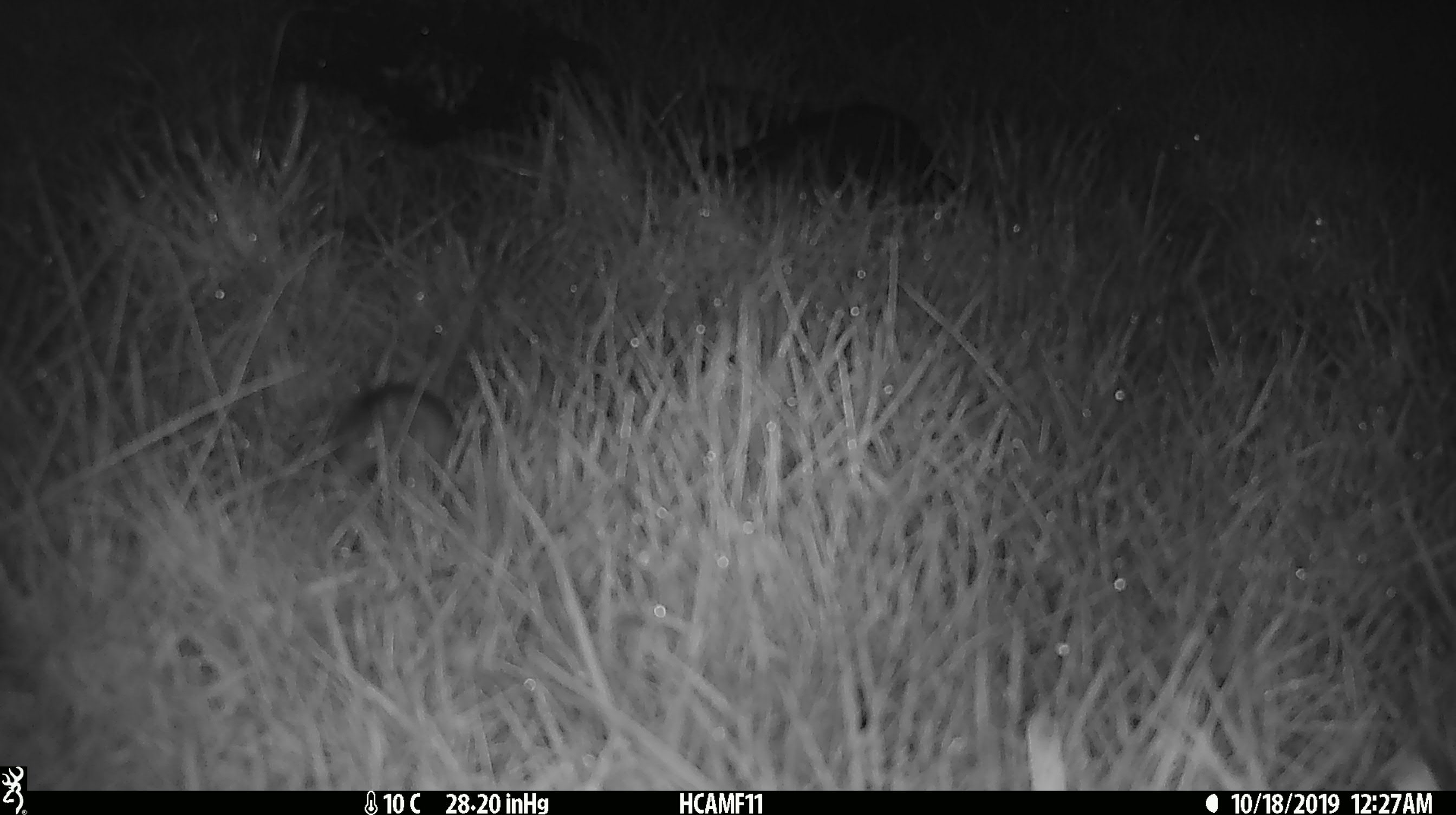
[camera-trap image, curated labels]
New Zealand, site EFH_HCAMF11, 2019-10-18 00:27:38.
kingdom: Animalia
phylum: Chordata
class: Mammalia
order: Rodentia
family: Muridae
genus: Mus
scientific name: Mus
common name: mouse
Mouse (Mus).